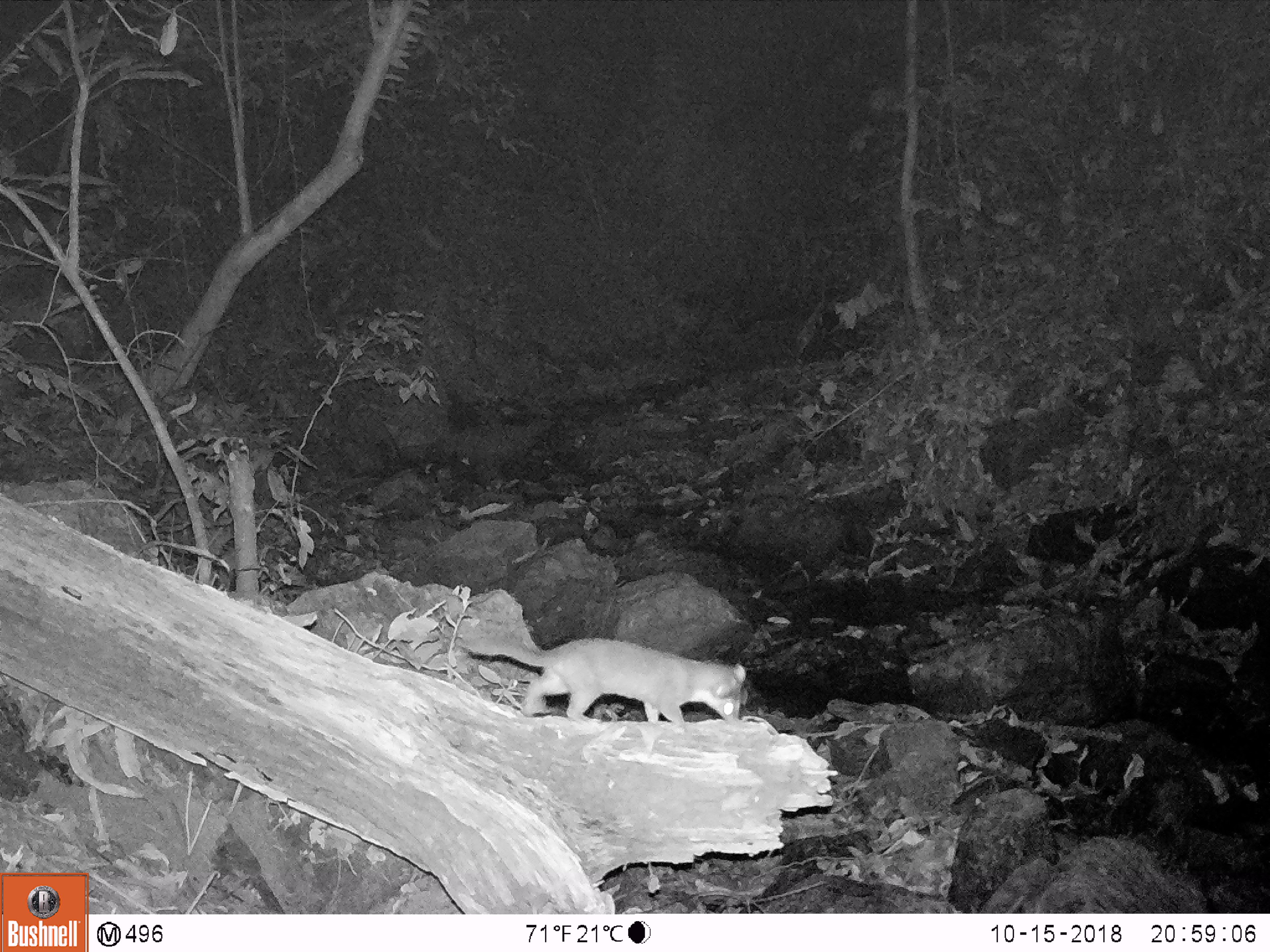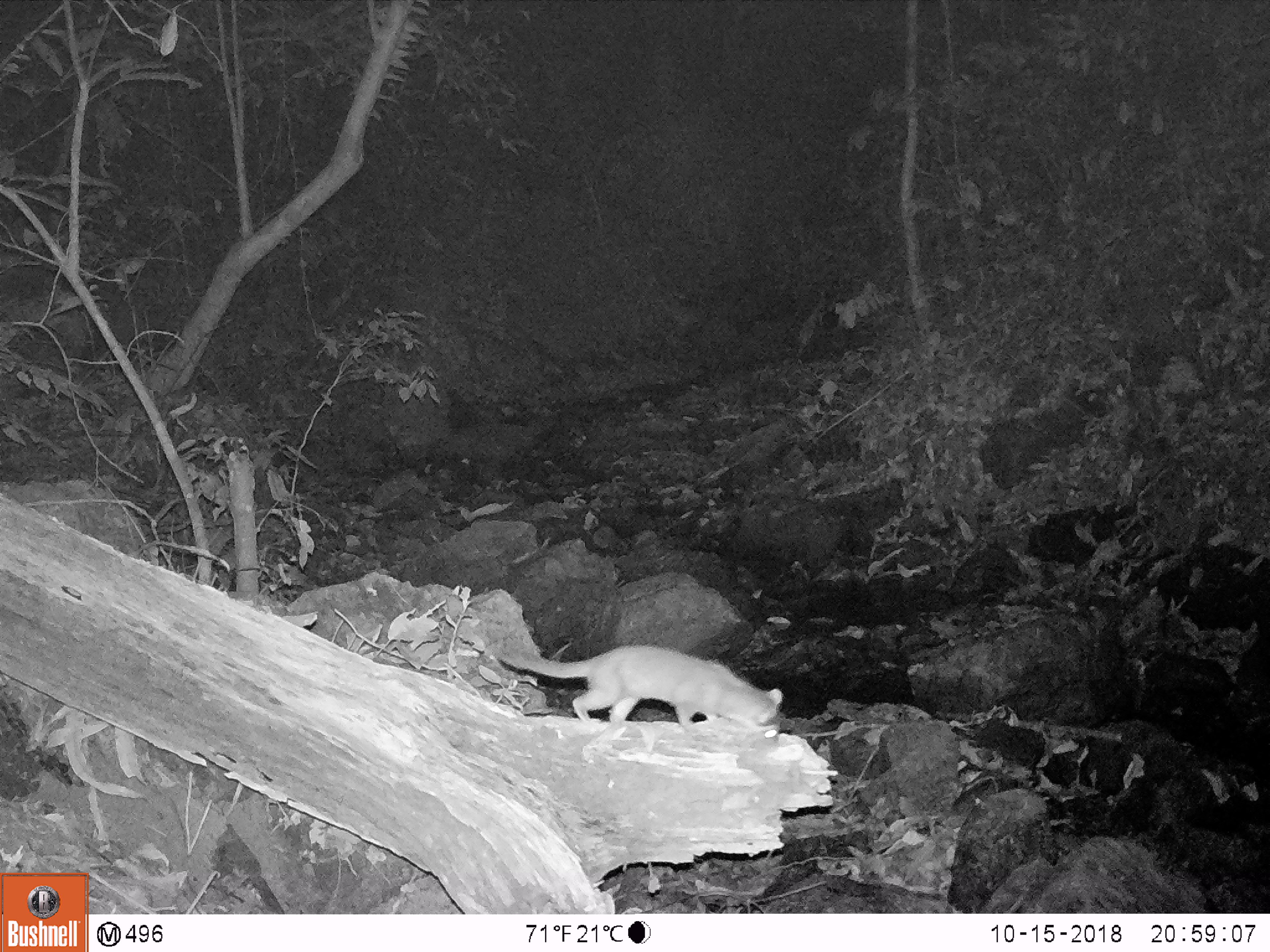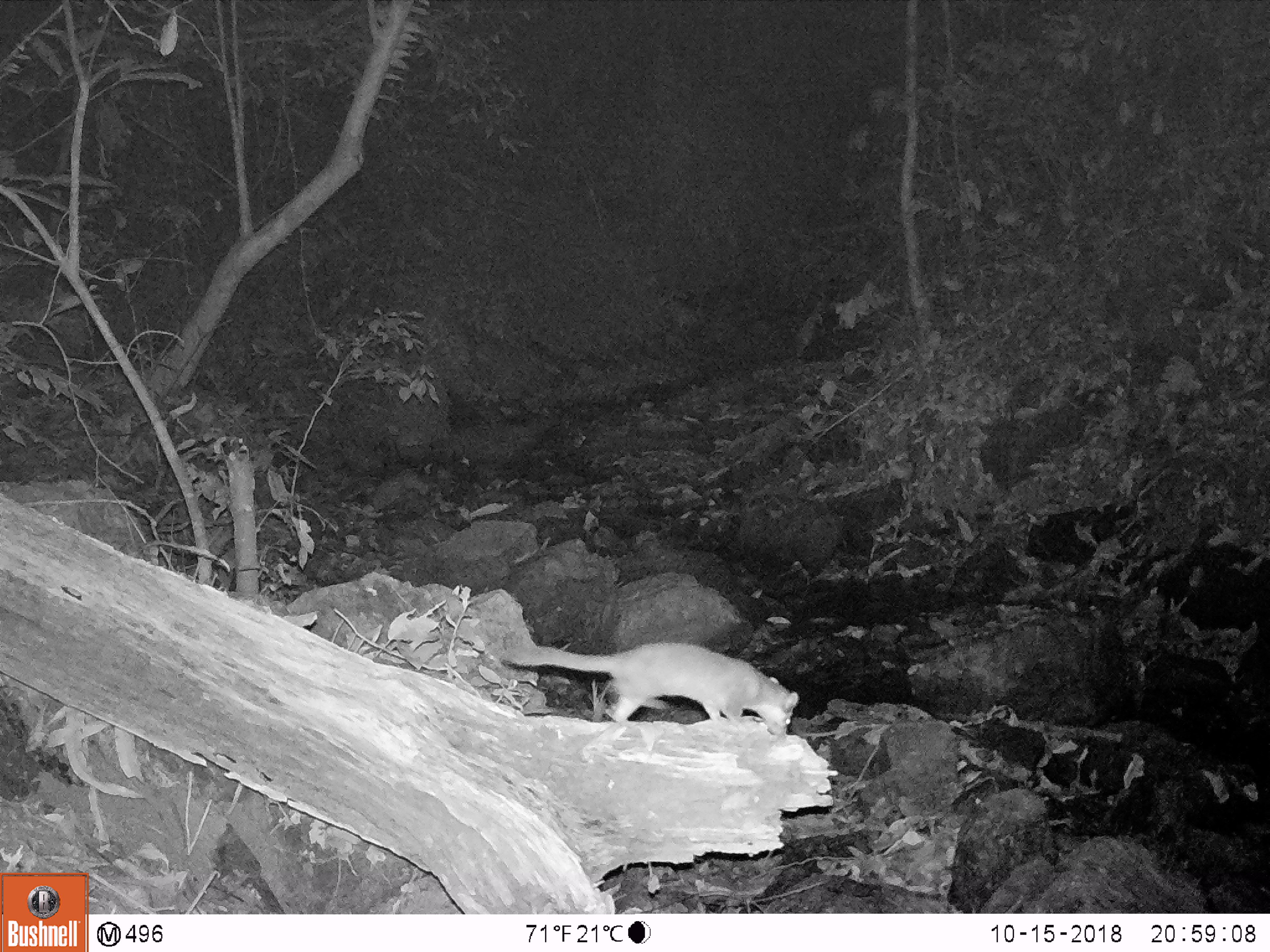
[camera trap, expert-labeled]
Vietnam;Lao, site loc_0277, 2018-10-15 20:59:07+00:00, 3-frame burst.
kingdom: Animalia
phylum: Chordata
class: Mammalia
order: Carnivora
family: Mustelidae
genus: Melogale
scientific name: Melogale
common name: ferret badger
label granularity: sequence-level